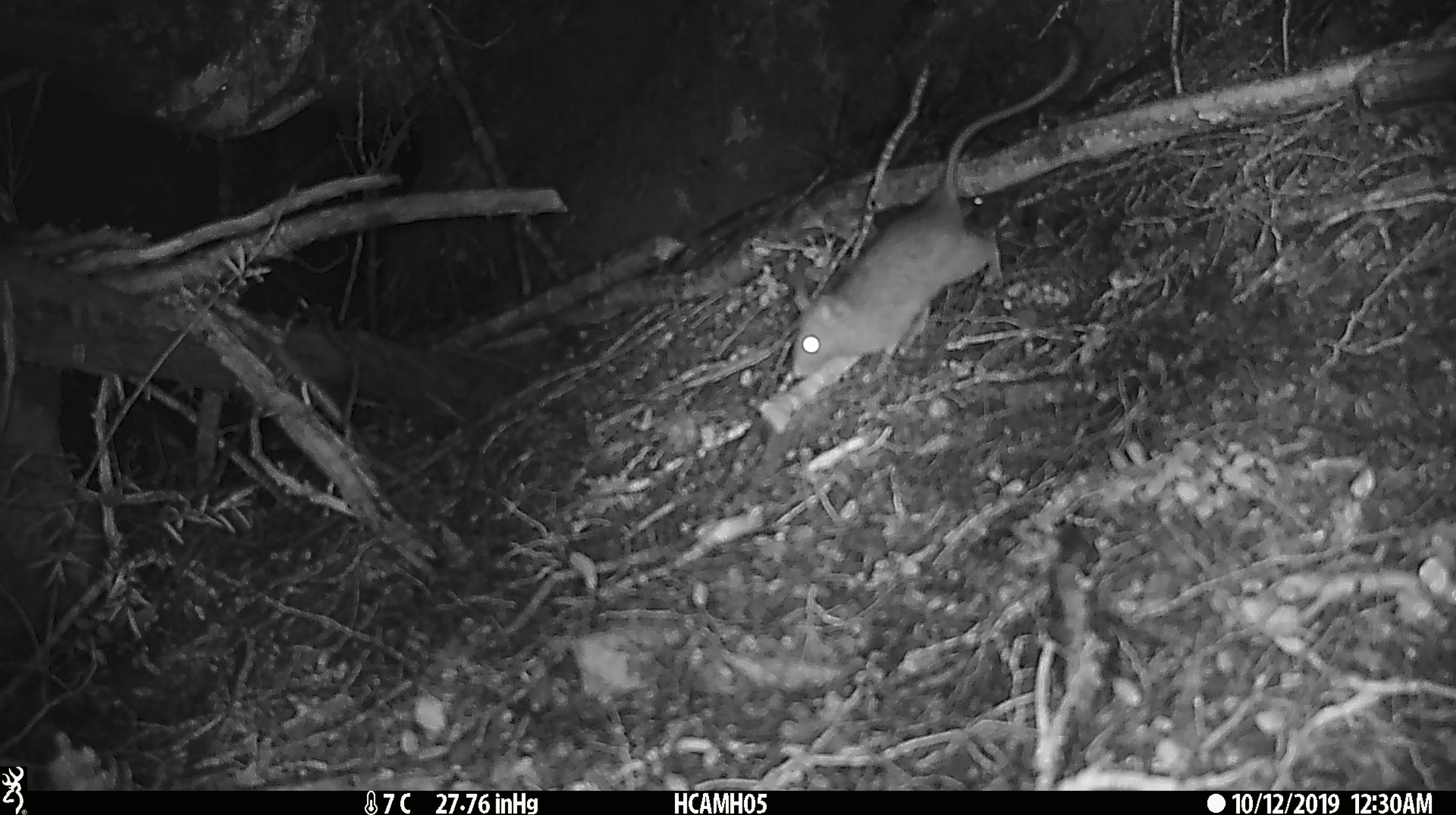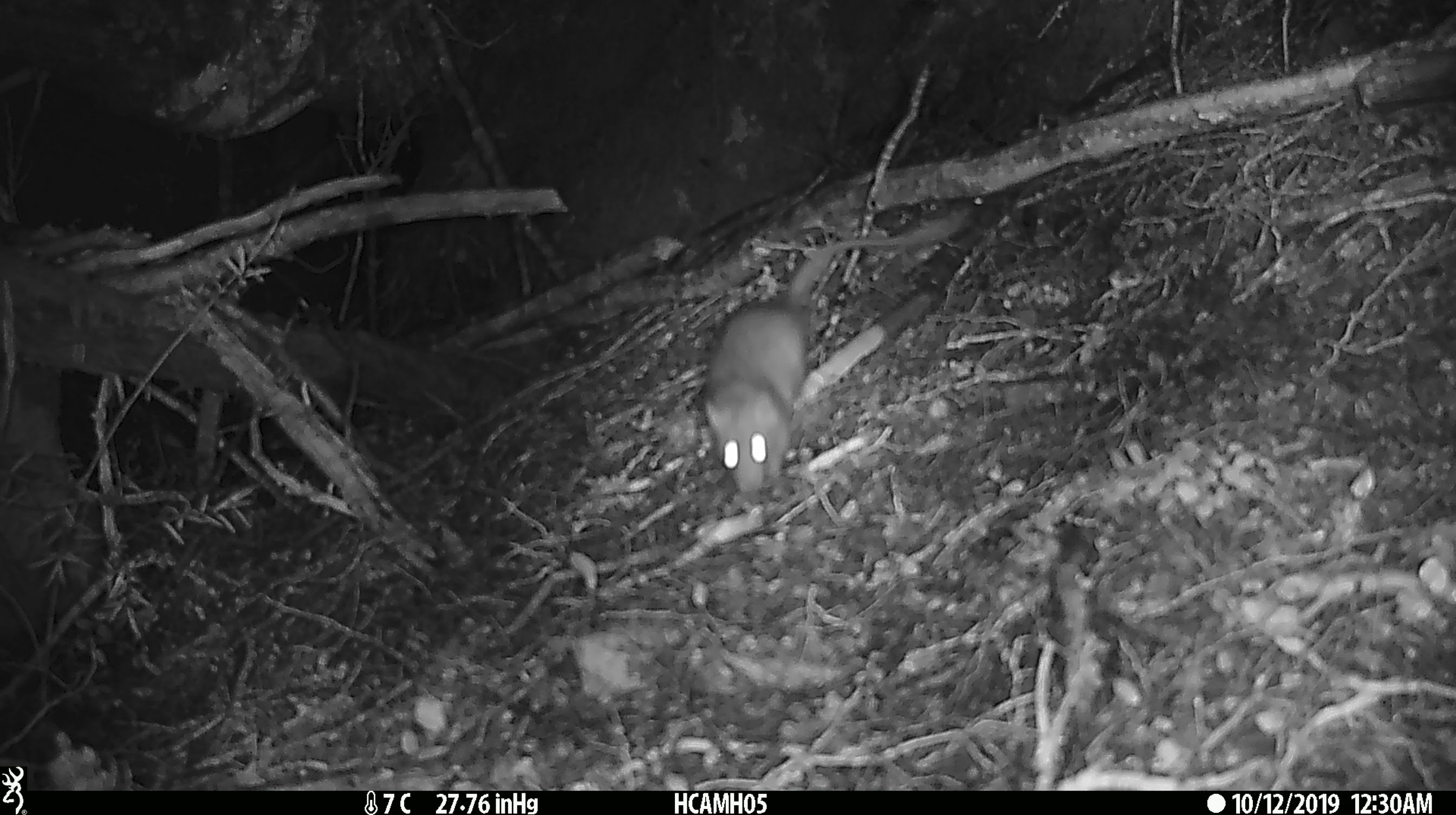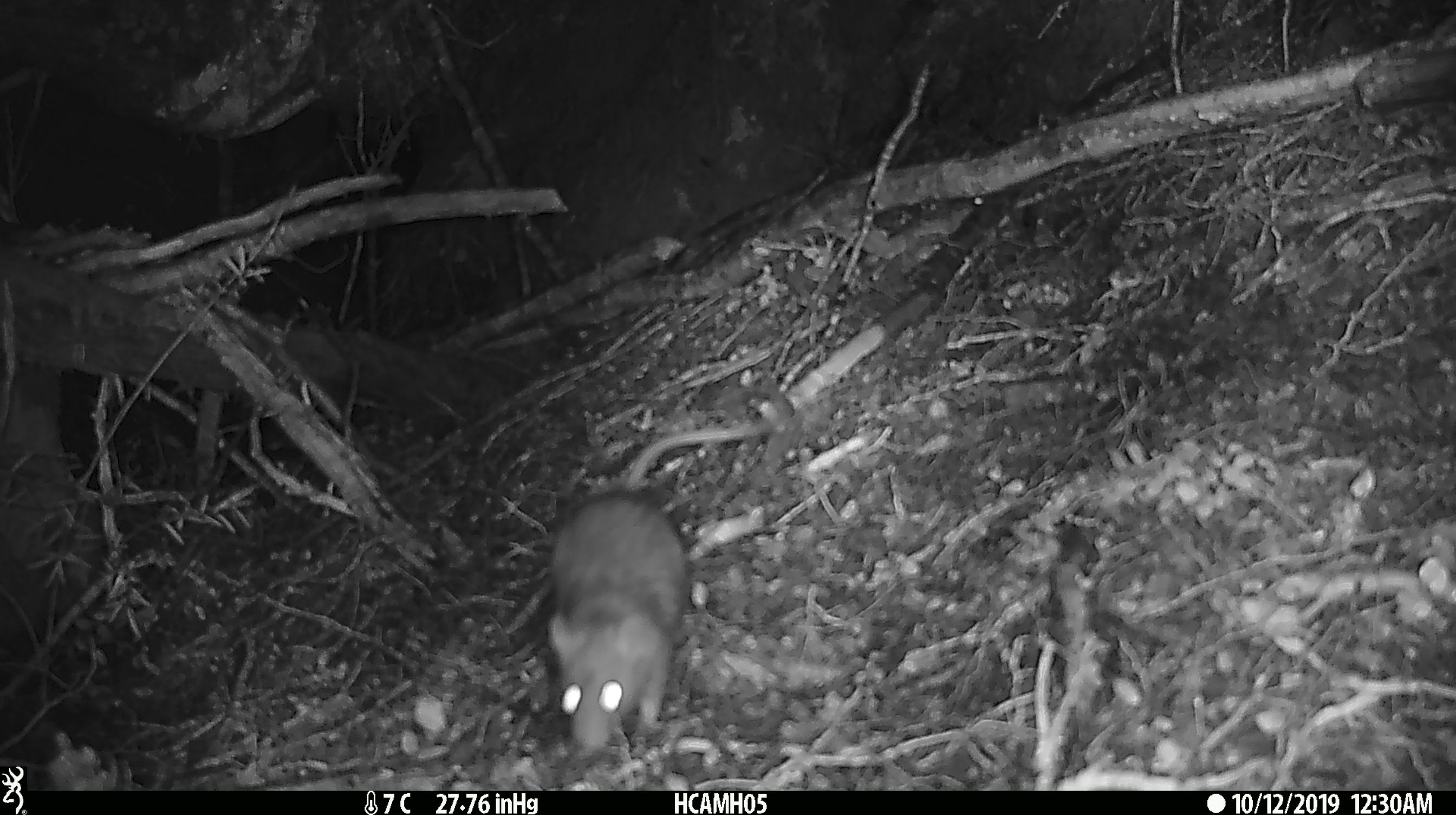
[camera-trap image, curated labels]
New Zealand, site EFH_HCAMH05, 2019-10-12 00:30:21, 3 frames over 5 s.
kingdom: Animalia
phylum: Chordata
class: Mammalia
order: Rodentia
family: Muridae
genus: Mus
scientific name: Mus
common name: mouse